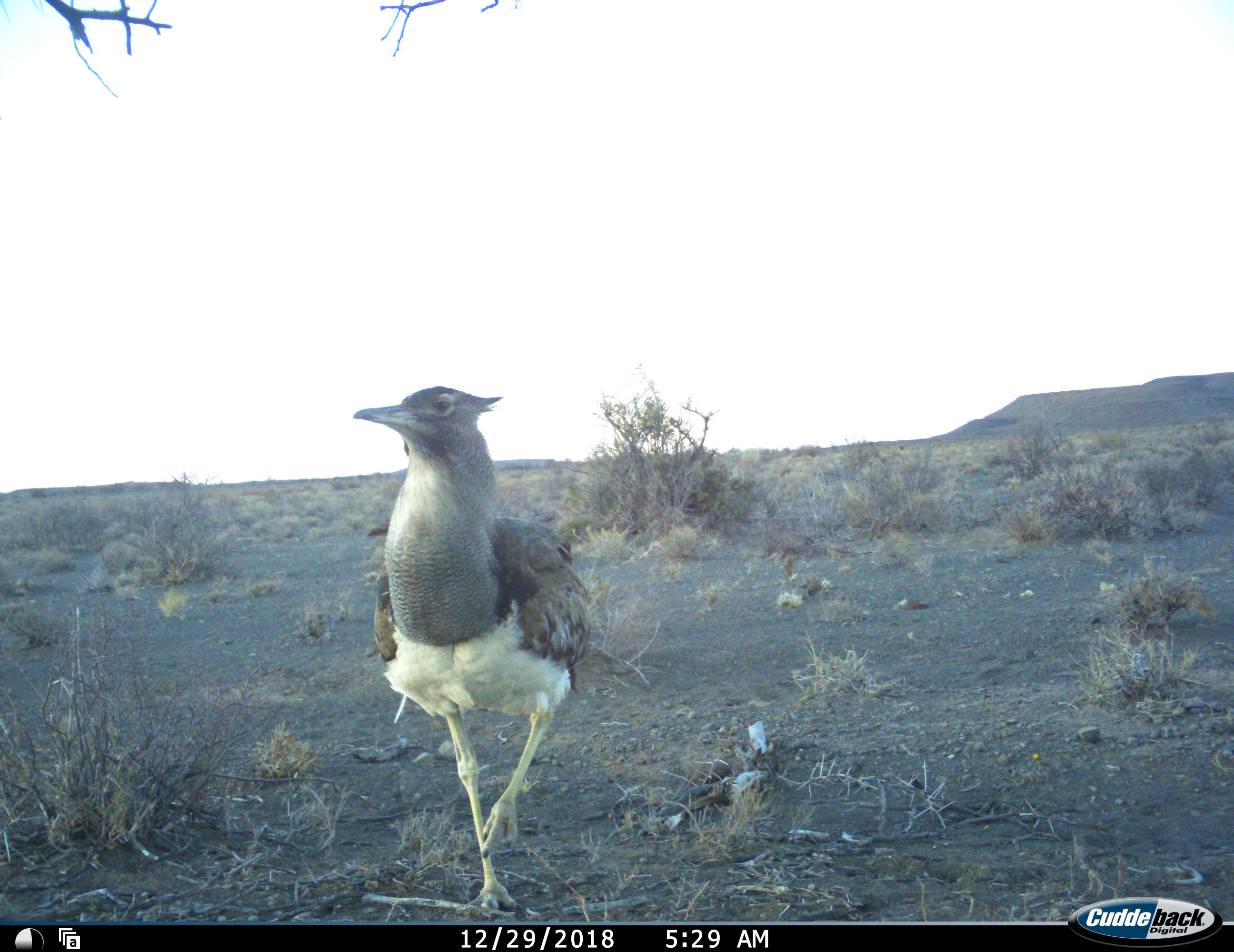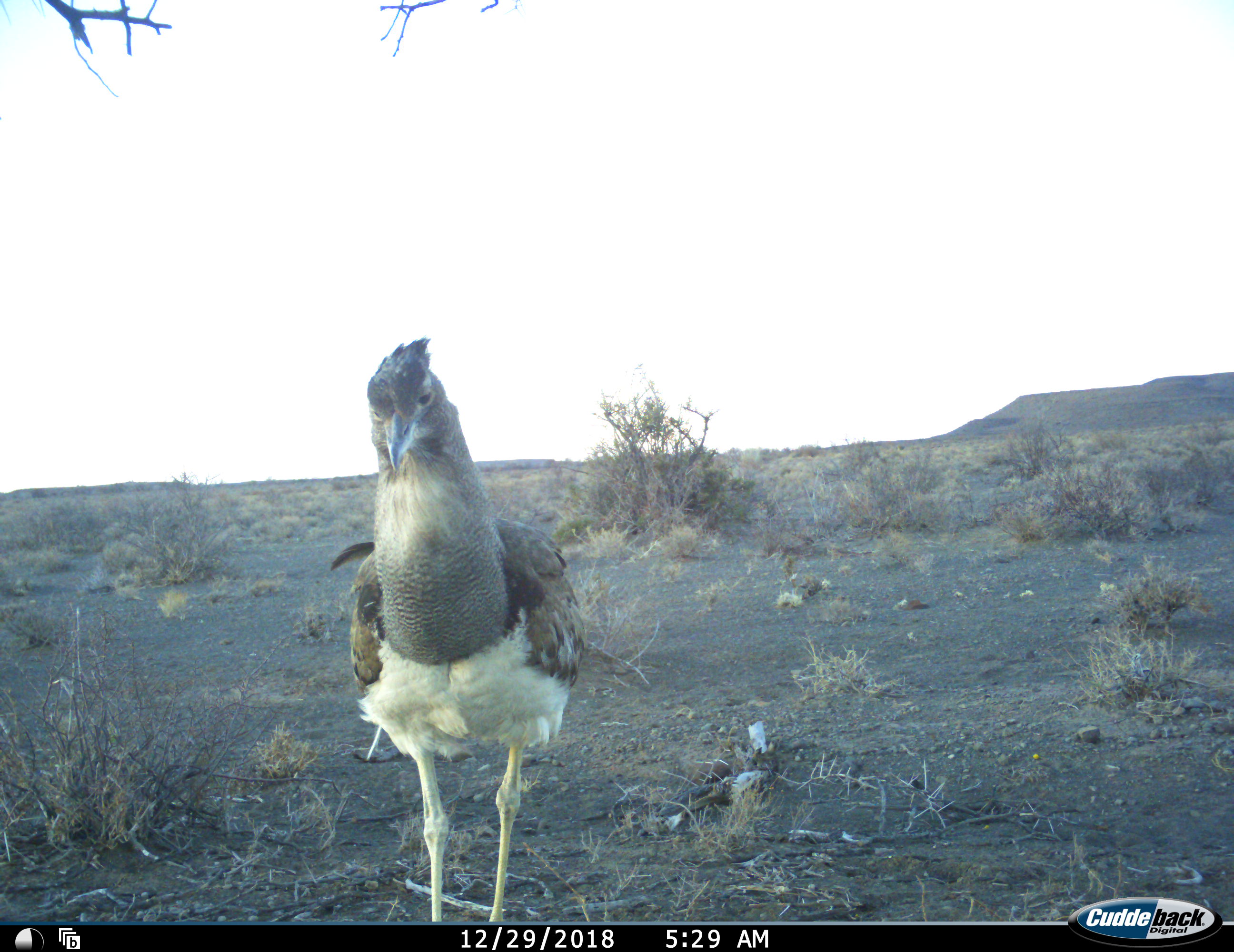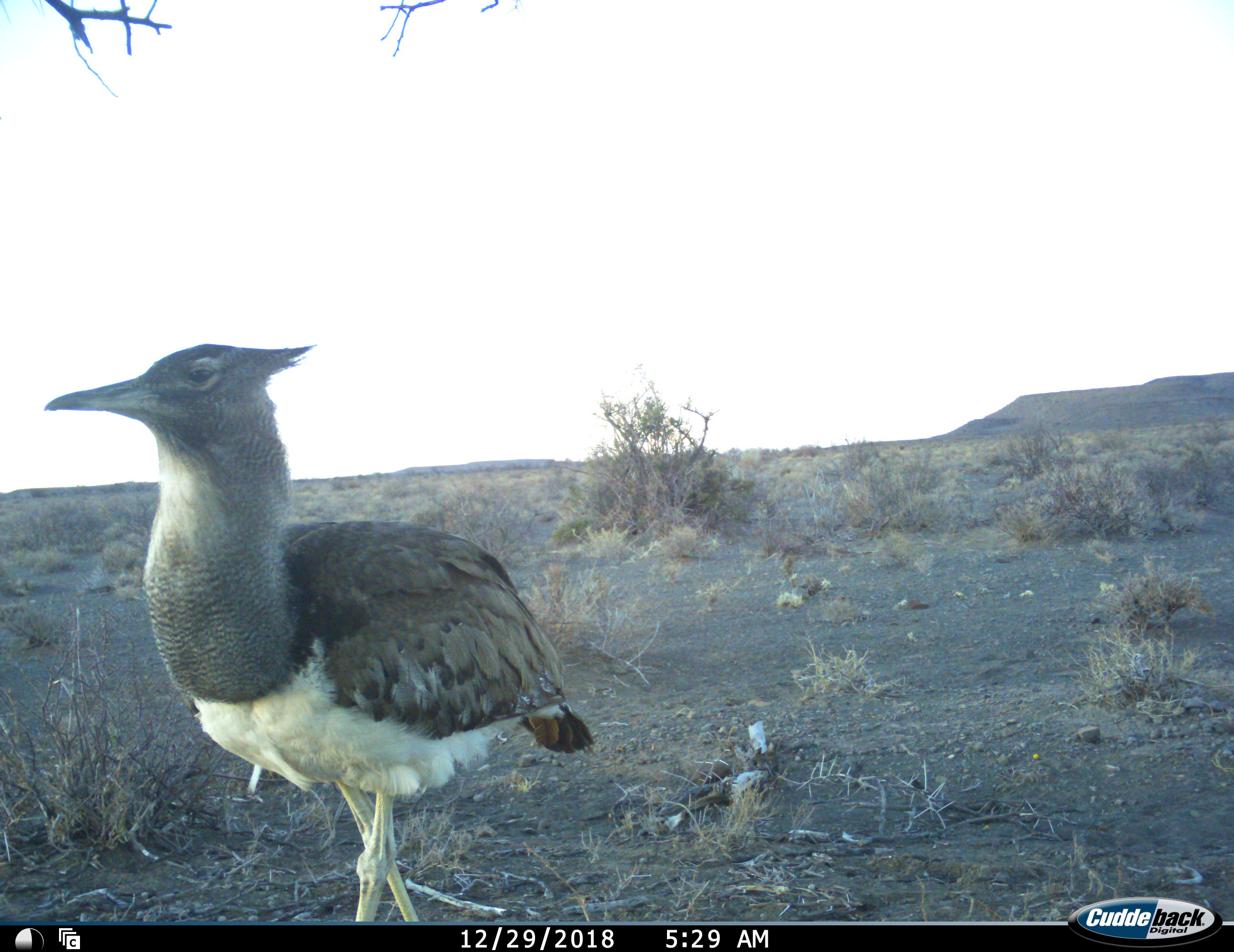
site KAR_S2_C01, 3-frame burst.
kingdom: Animalia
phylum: Chordata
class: Aves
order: Otidiformes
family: Otididae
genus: Ardeotis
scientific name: Ardeotis kori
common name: kori bustard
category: bustardkori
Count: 1.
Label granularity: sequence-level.